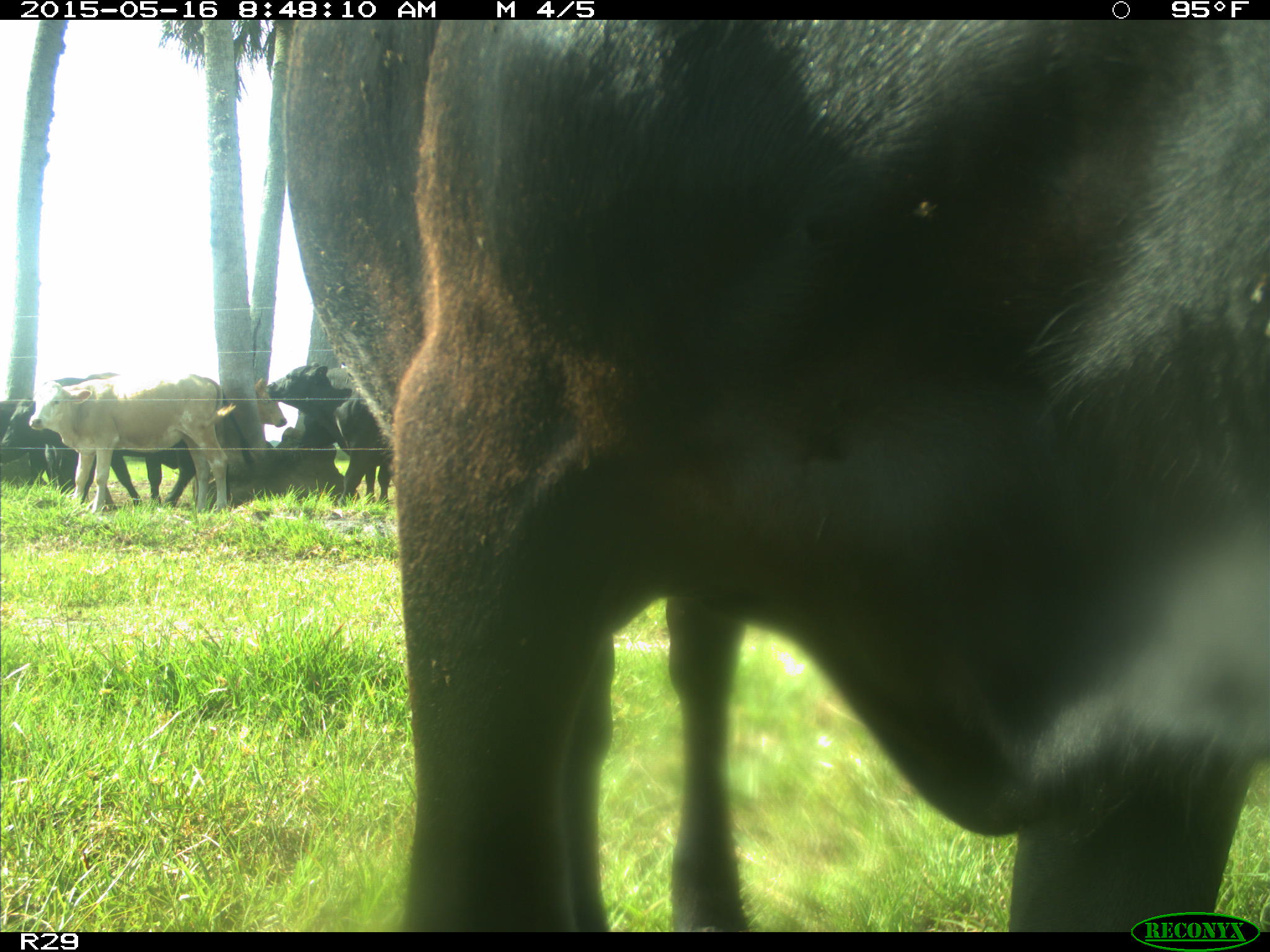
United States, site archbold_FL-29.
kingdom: Animalia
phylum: Chordata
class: Mammalia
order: Artiodactyla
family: Bovidae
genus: Bos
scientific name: Bos taurus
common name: domestic cow